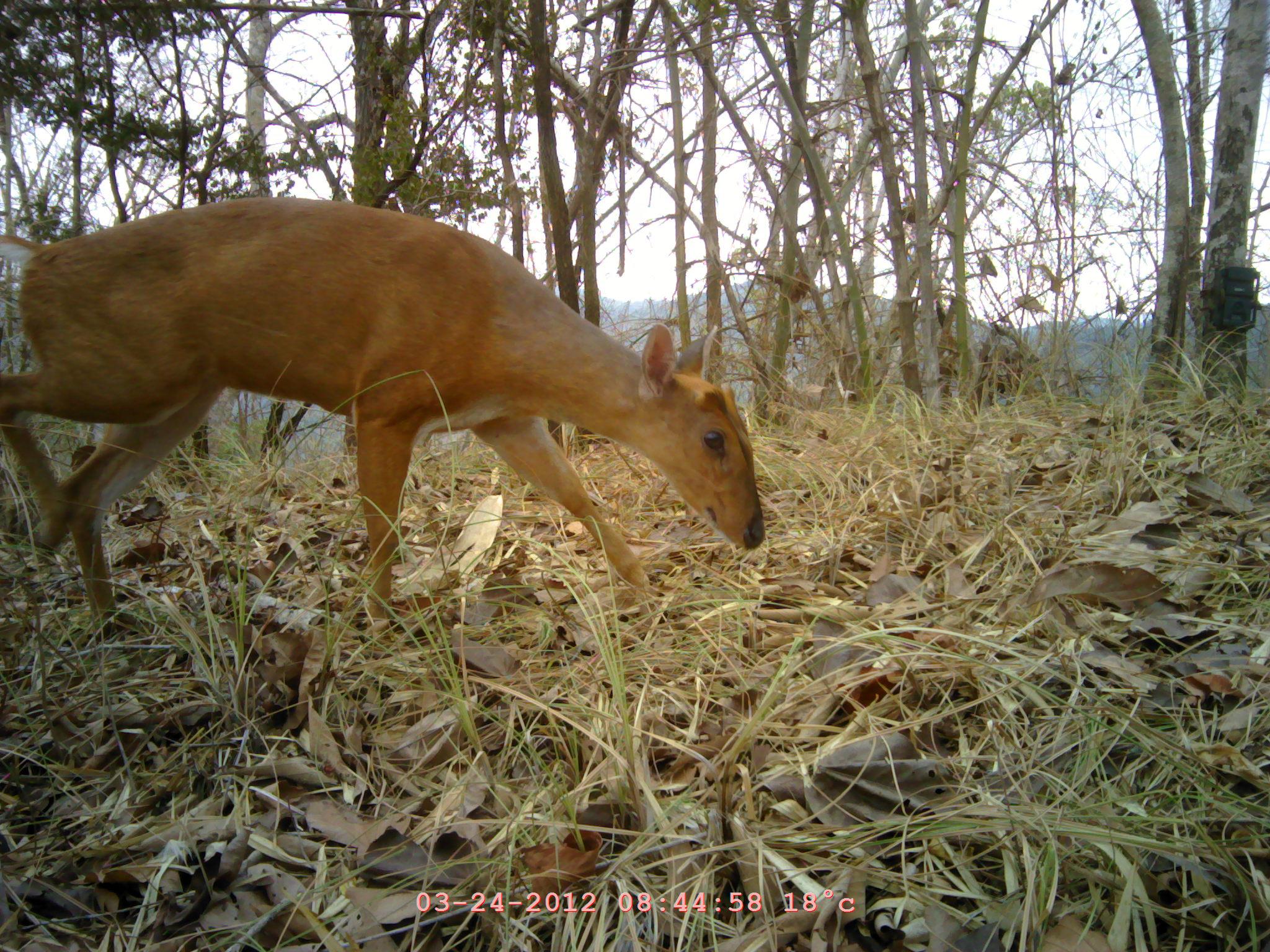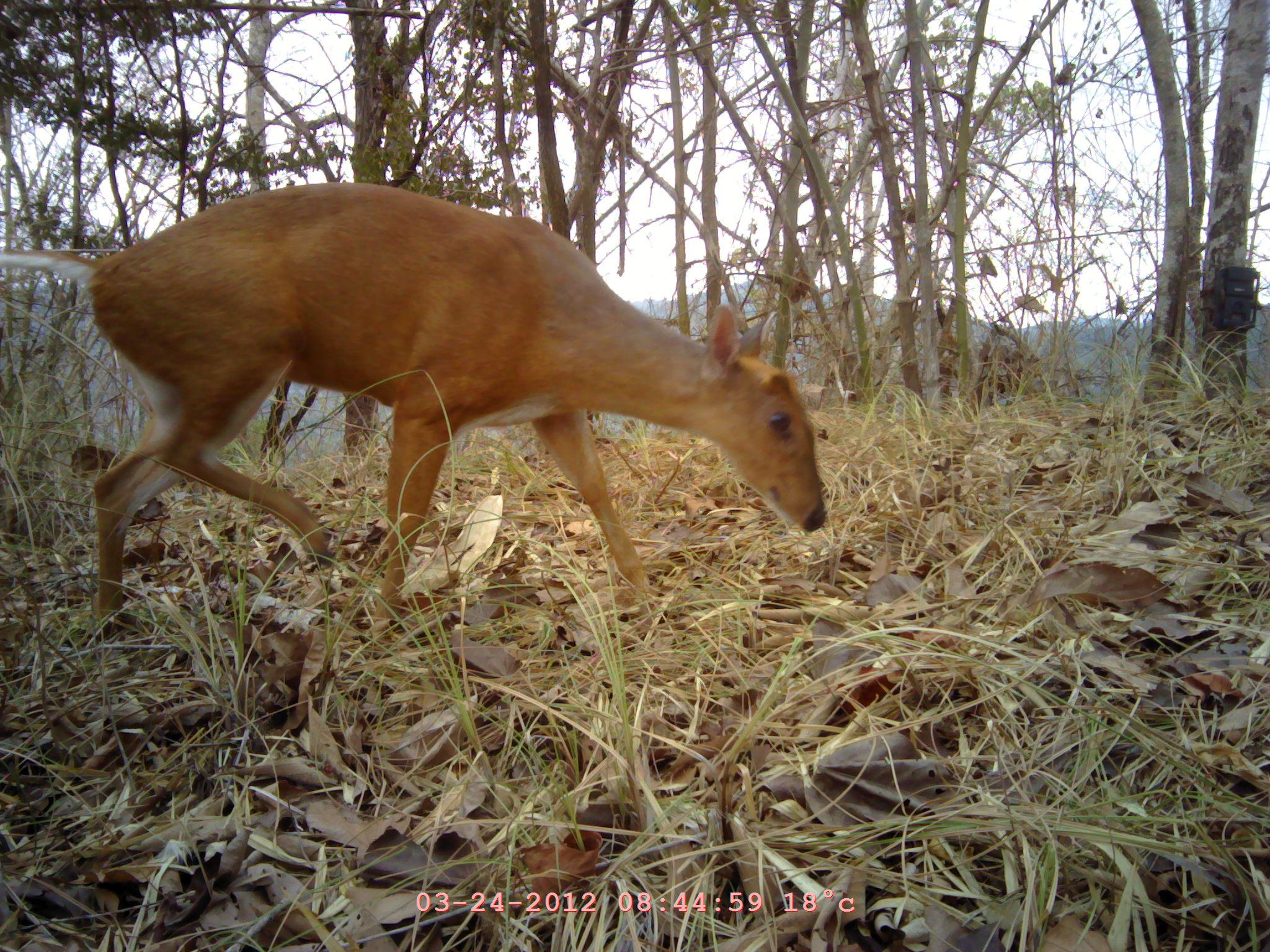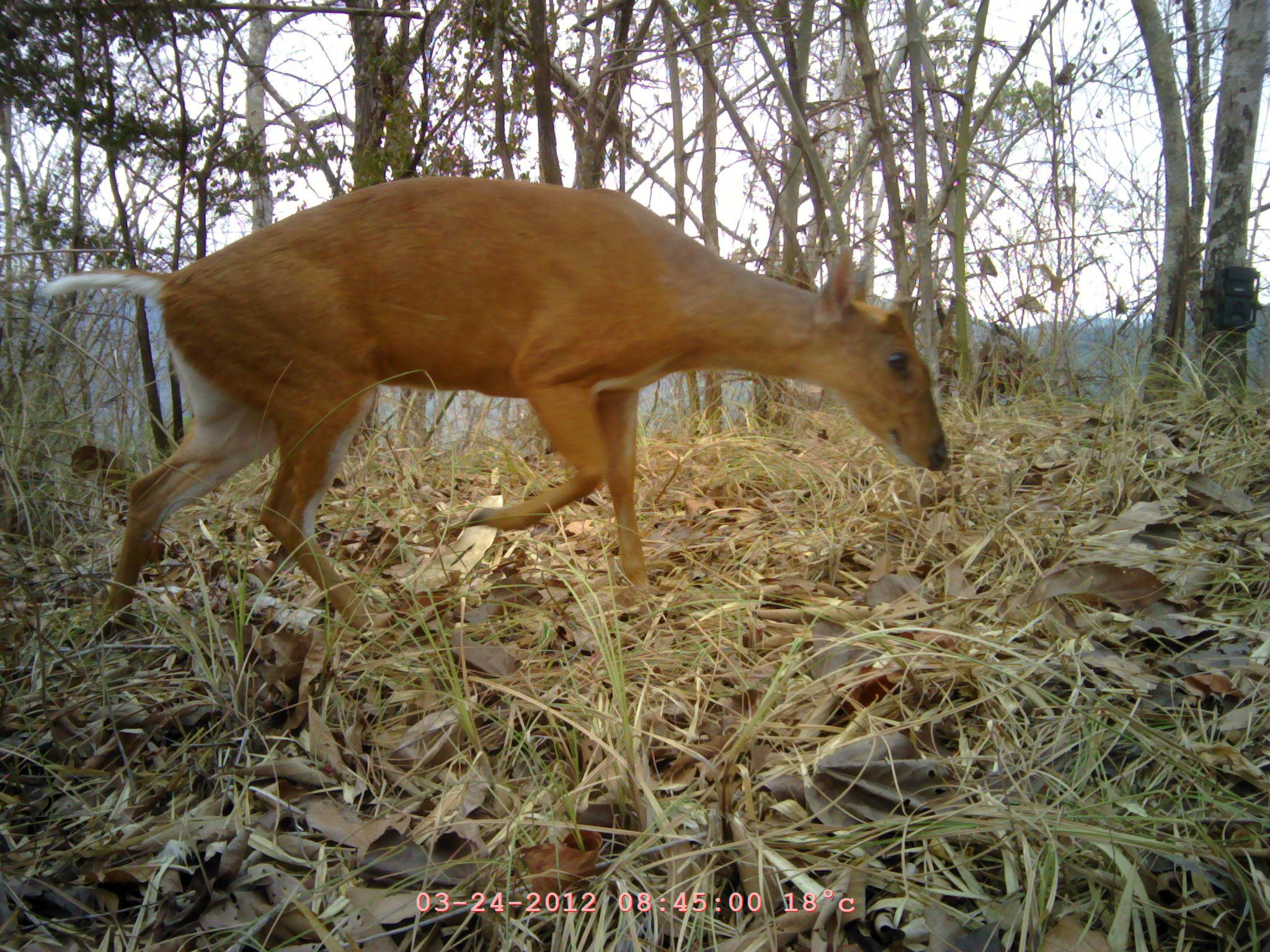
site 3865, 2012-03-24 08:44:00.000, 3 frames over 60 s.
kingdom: Animalia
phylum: Chordata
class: Mammalia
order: Artiodactyla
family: Cervidae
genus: Muntiacus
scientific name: Muntiacus muntjak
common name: southern red muntjac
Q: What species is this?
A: Muntiacus muntjak (southern red muntjac).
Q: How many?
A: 1.